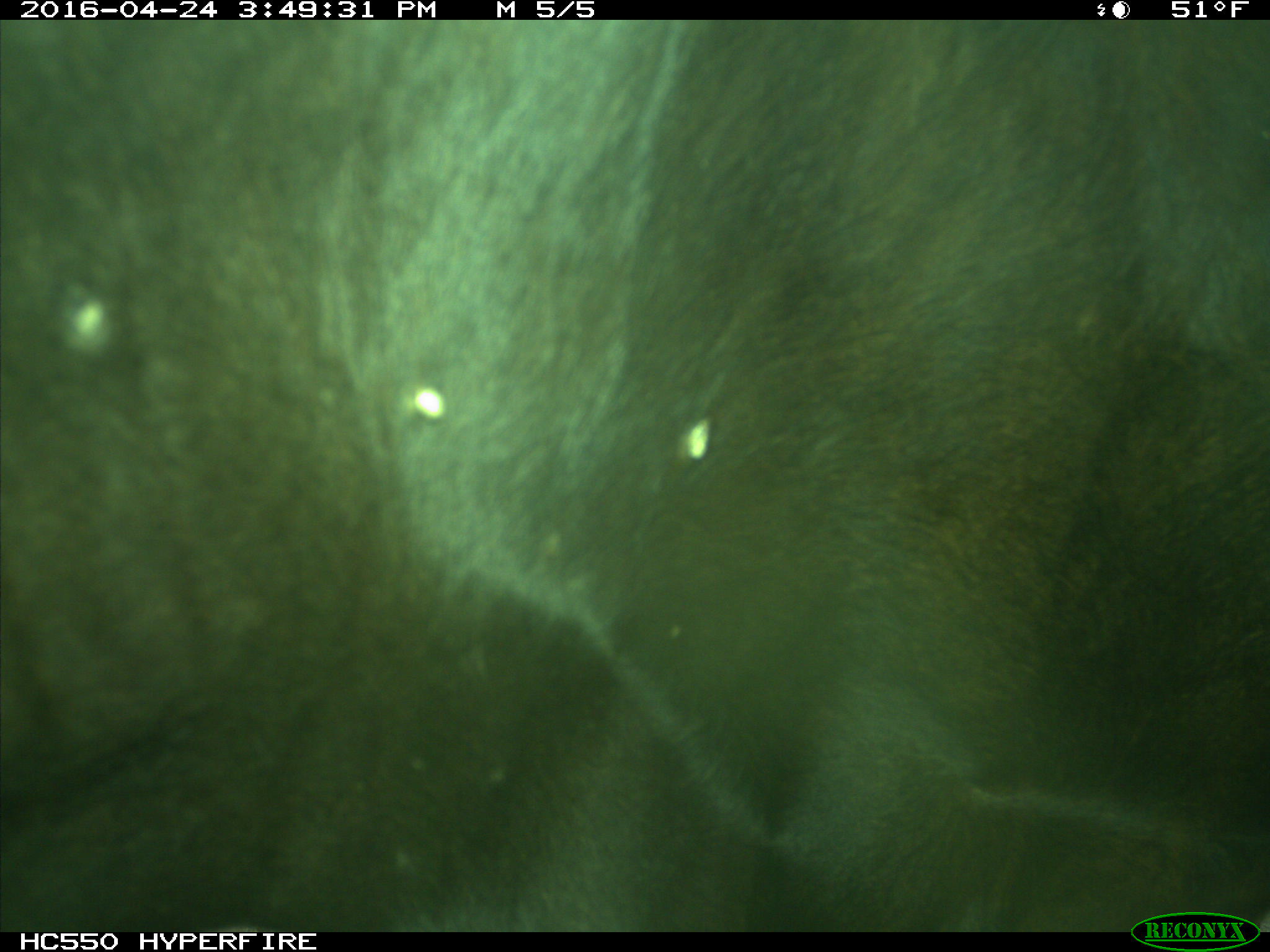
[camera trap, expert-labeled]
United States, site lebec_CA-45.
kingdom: Animalia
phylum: Chordata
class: Mammalia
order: Artiodactyla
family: Bovidae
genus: Bos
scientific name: Bos taurus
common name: domestic cow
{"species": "Bos taurus (domestic cow)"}